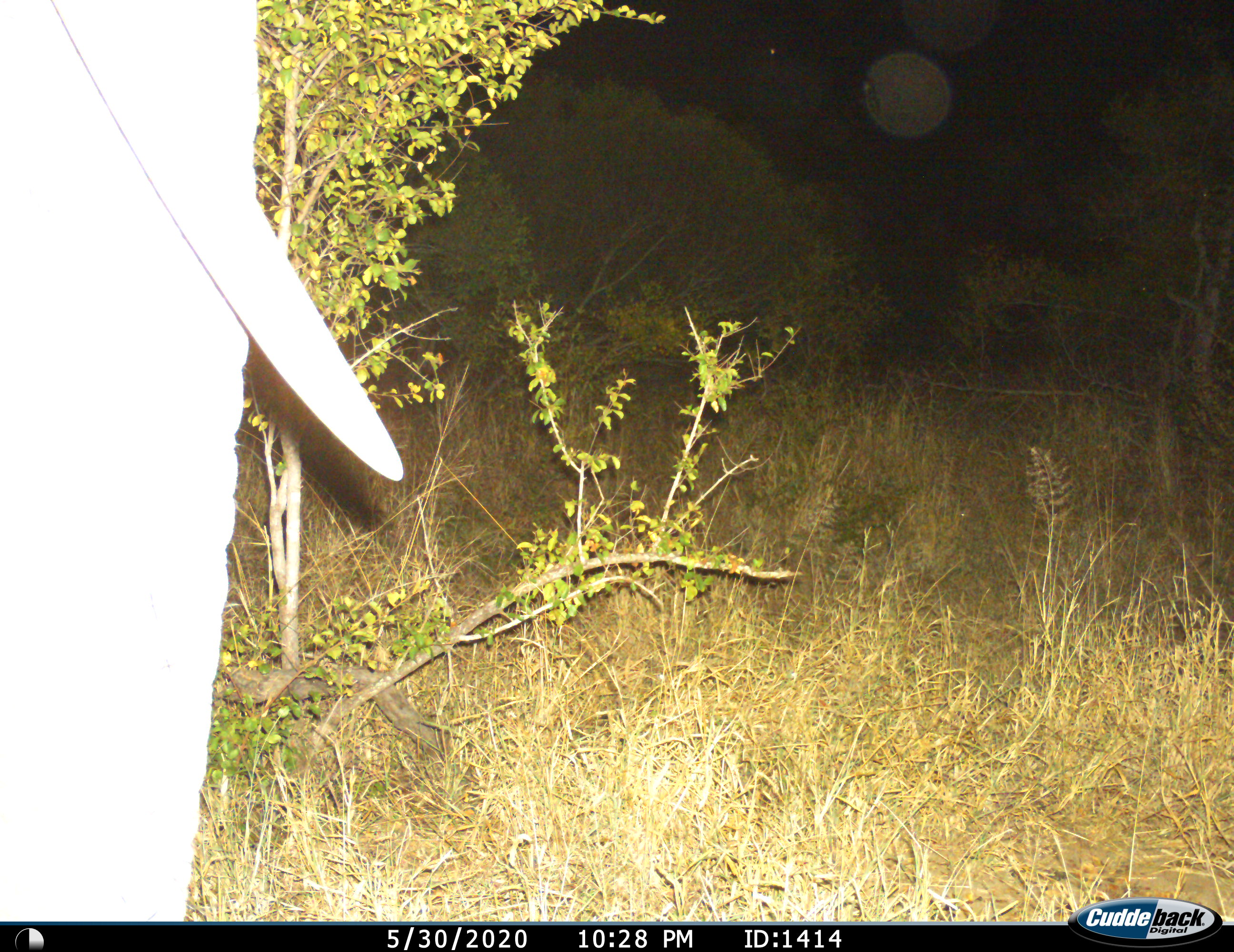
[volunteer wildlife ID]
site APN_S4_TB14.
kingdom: Animalia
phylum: Chordata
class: Mammalia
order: Proboscidea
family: Elephantidae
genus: Loxodonta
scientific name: Loxodonta africana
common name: african bush elephant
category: elephant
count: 1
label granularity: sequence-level